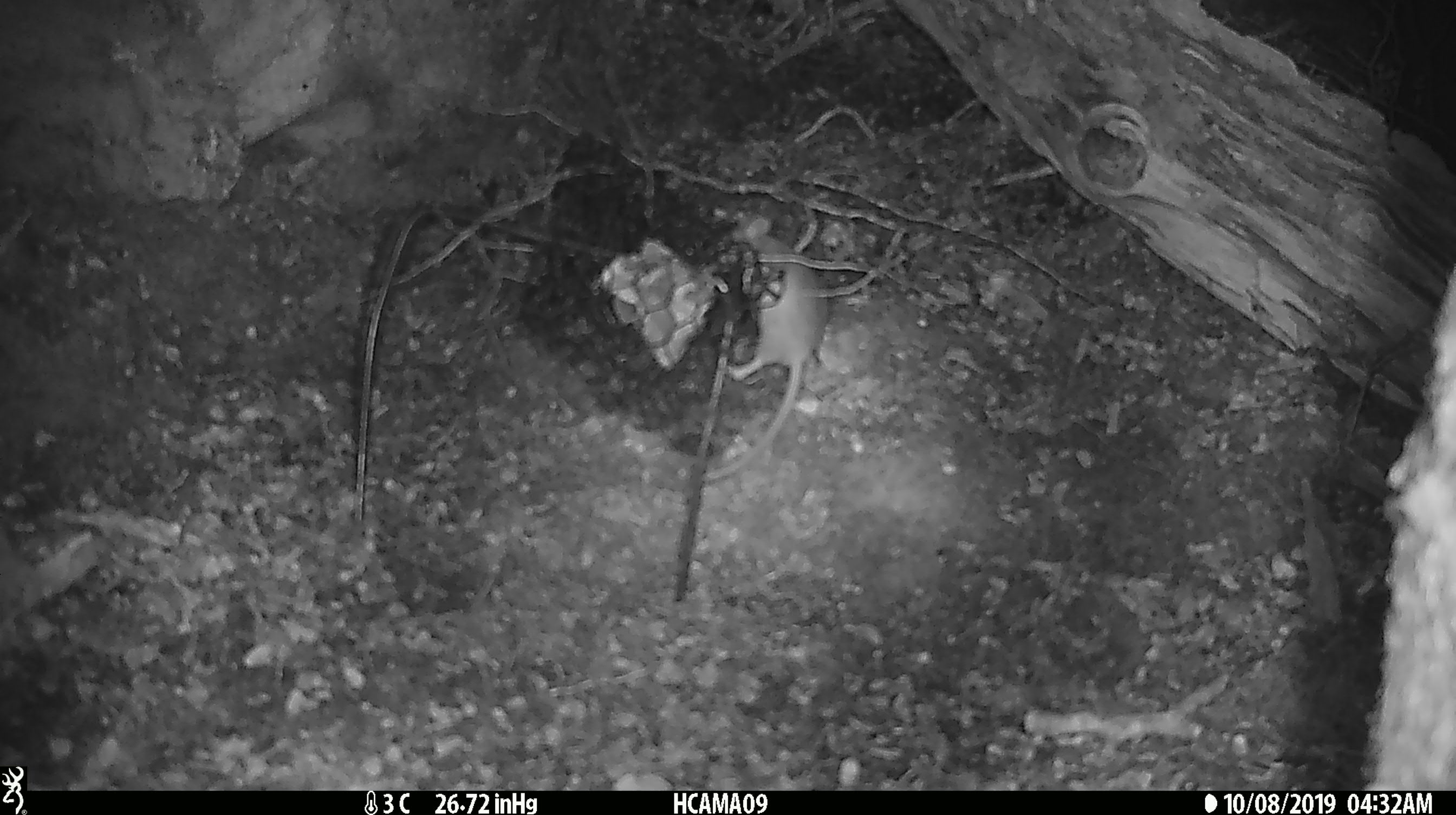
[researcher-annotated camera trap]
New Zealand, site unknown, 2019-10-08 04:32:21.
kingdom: Animalia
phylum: Chordata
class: Mammalia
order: Rodentia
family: Muridae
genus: Mus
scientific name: Mus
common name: mouse